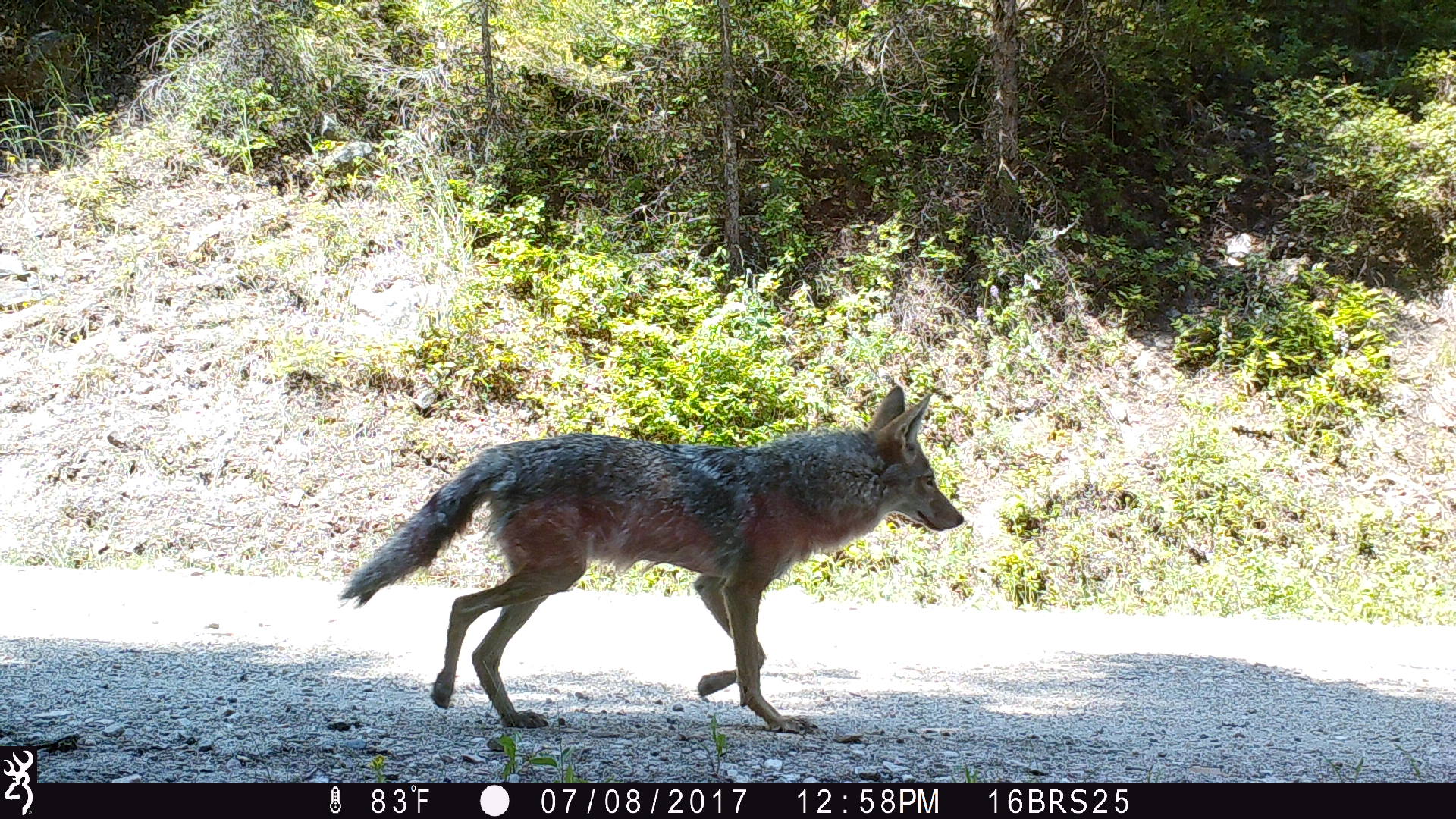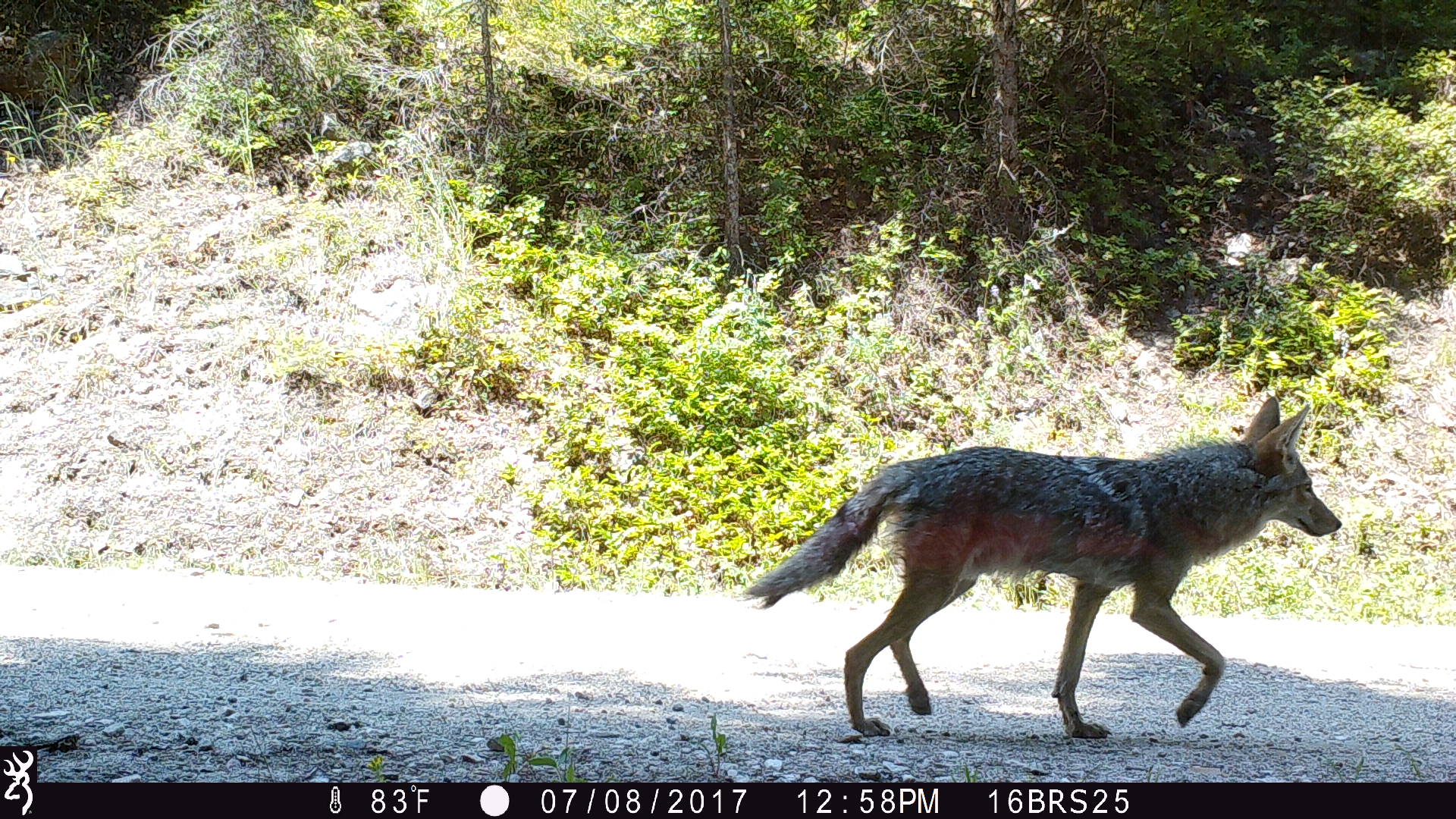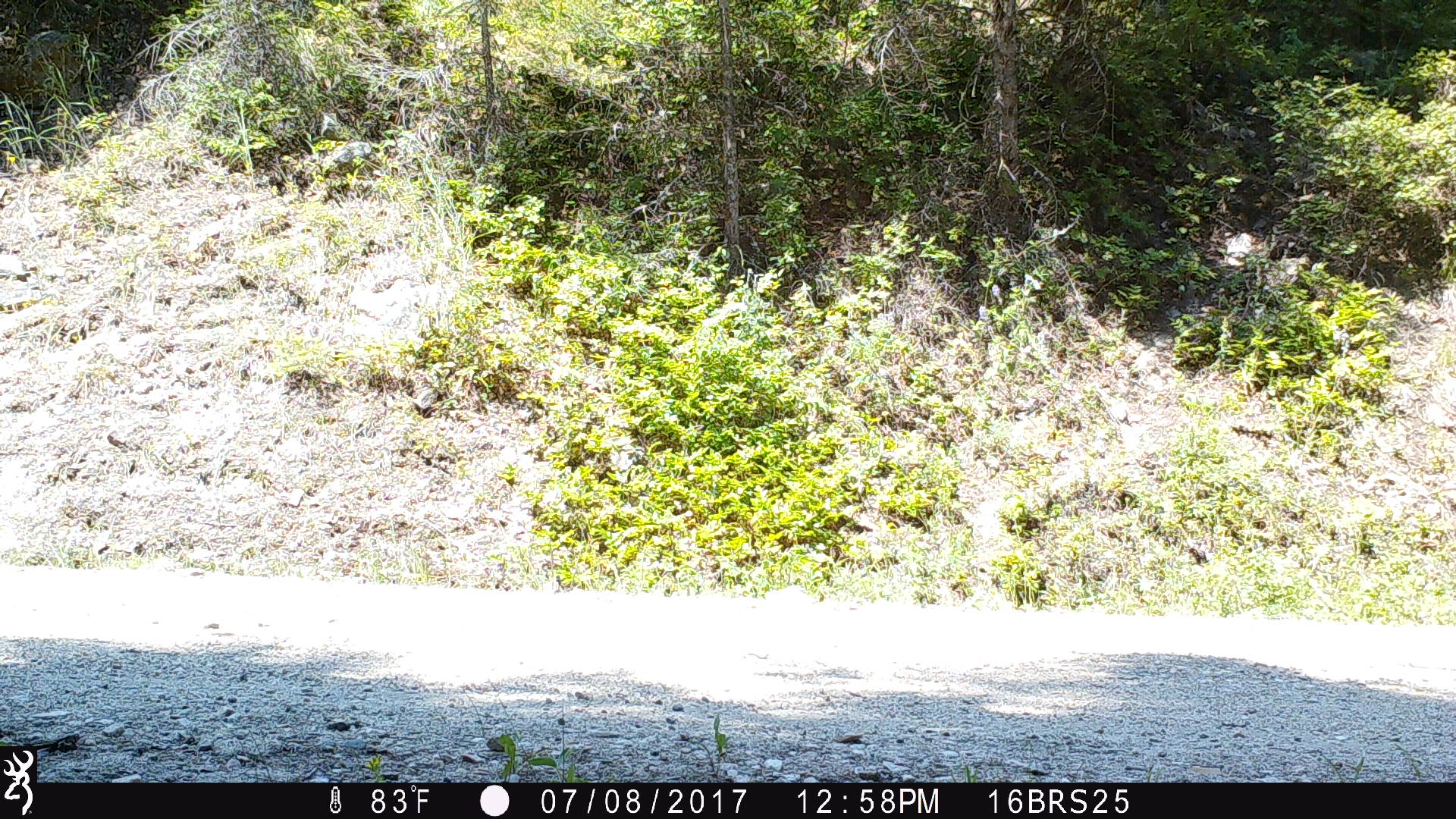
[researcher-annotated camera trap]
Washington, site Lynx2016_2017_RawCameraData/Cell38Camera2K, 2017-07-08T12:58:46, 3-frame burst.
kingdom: Animalia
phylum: Chordata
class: Mammalia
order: Carnivora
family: Canidae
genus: Canis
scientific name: Canis latrans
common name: coyote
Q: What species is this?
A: Canis latrans (coyote).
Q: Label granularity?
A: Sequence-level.